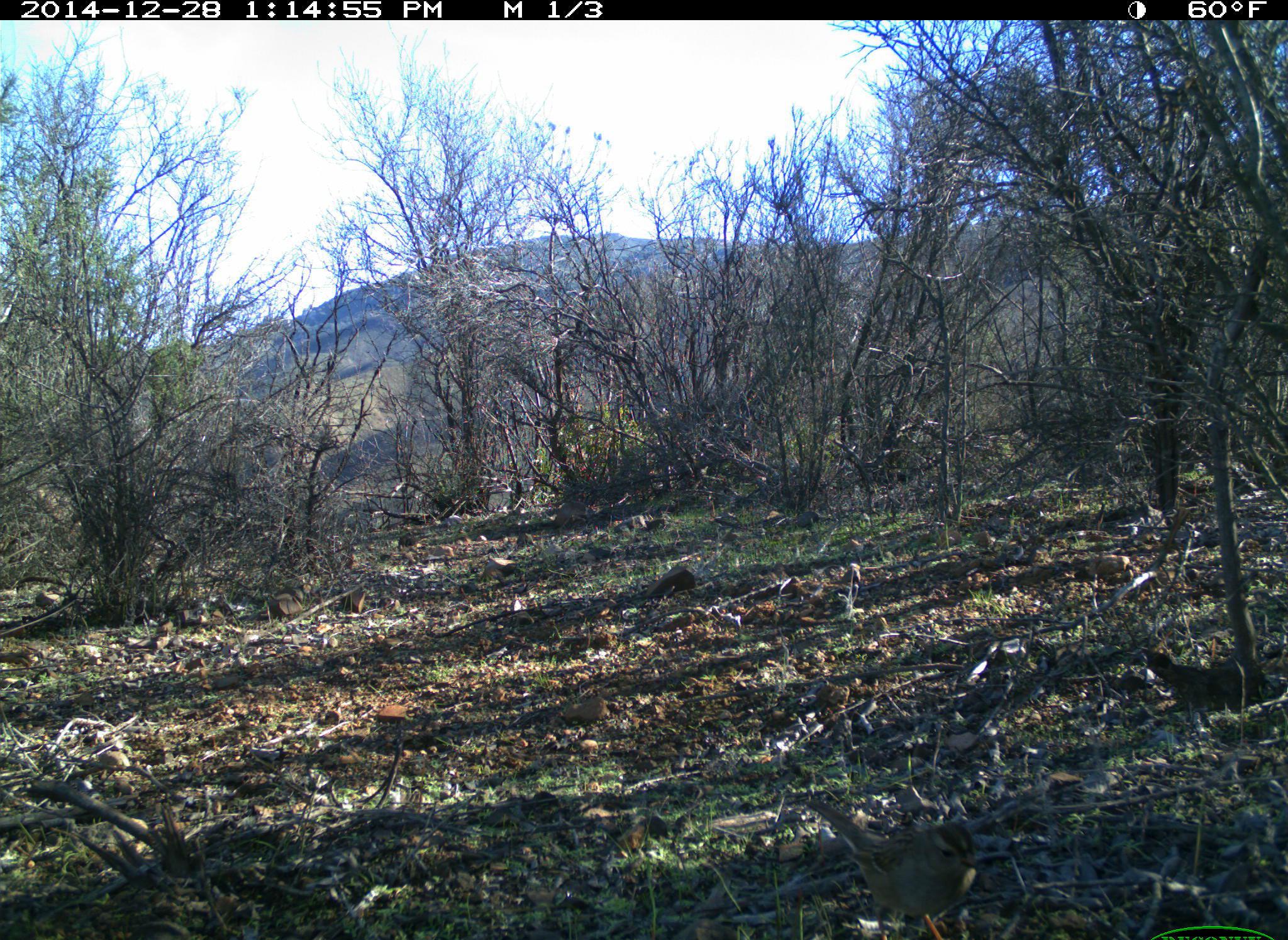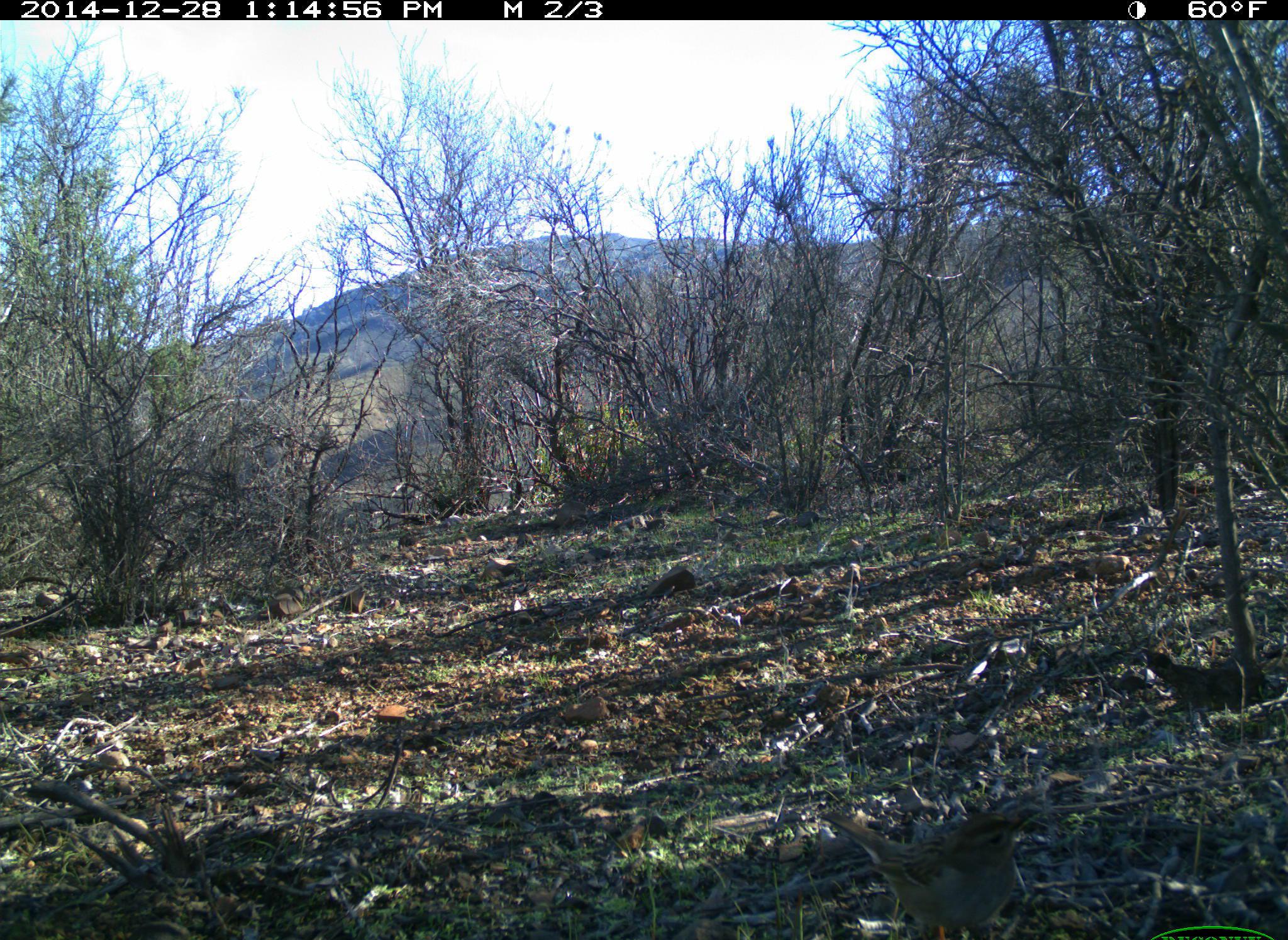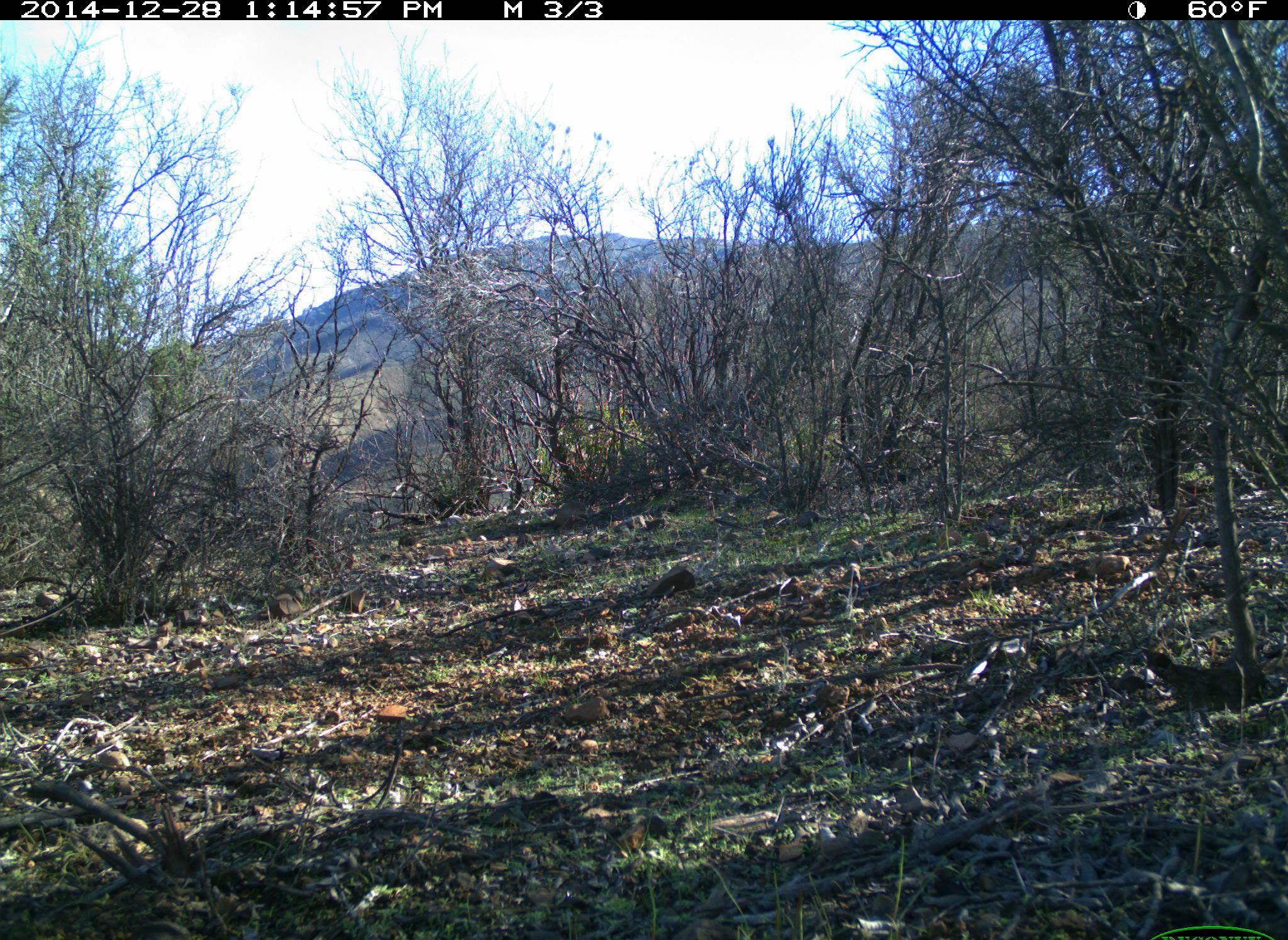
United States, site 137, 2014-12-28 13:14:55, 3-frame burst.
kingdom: Animalia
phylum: Chordata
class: Aves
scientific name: Aves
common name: bird